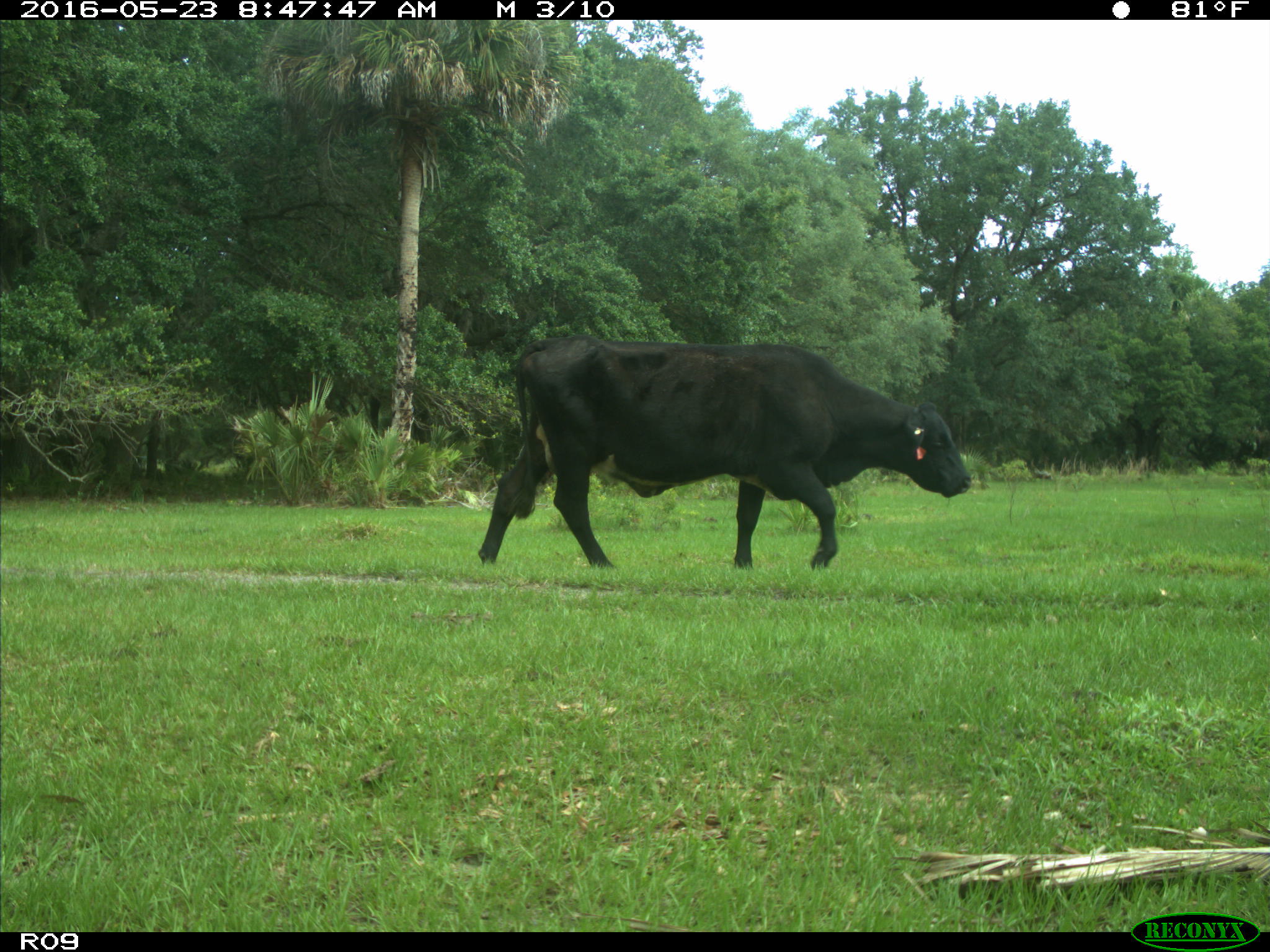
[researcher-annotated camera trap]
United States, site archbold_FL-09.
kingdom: Animalia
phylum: Chordata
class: Mammalia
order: Artiodactyla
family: Bovidae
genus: Bos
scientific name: Bos taurus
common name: domestic cow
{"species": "Bos taurus (domestic cow)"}